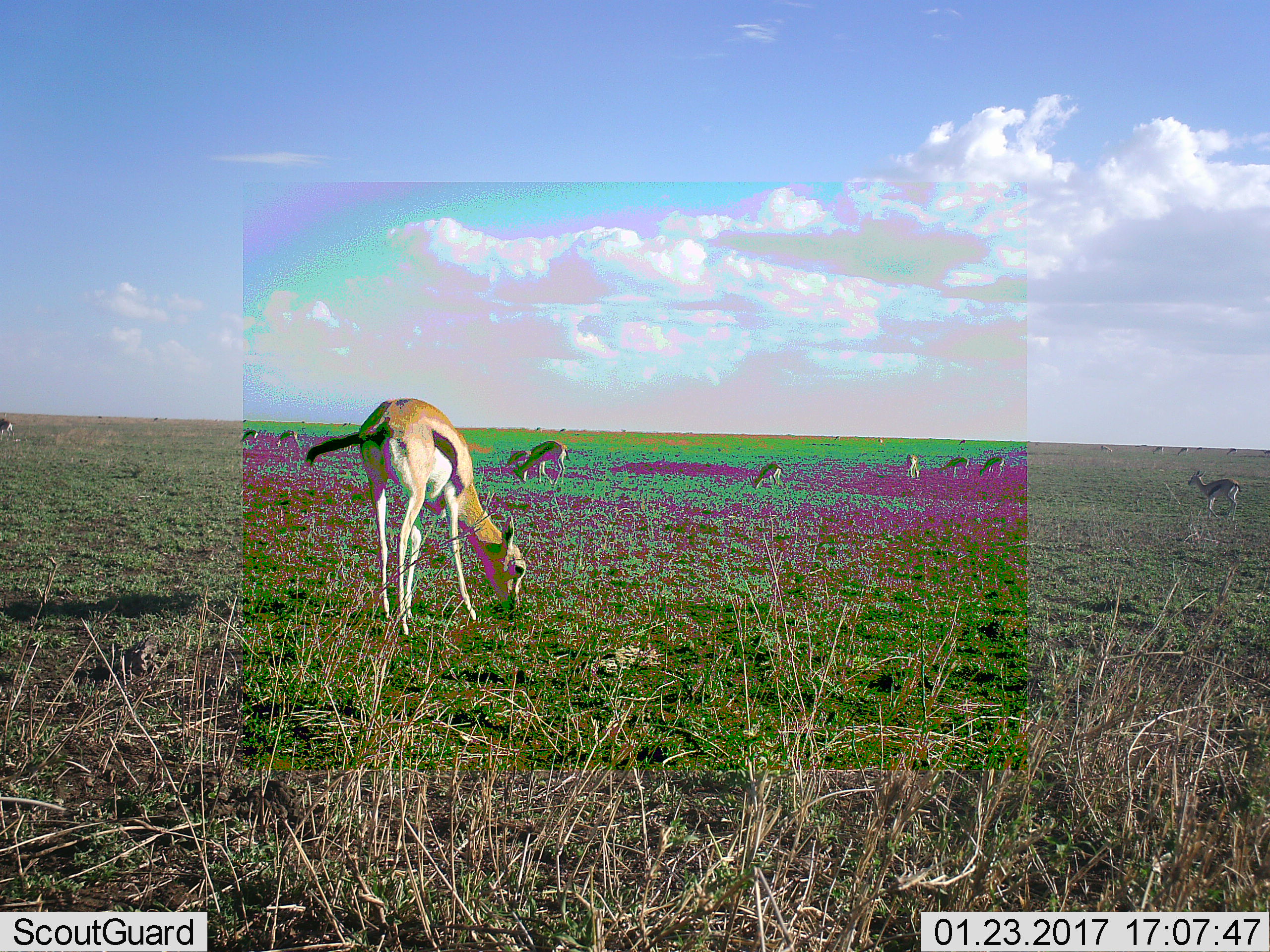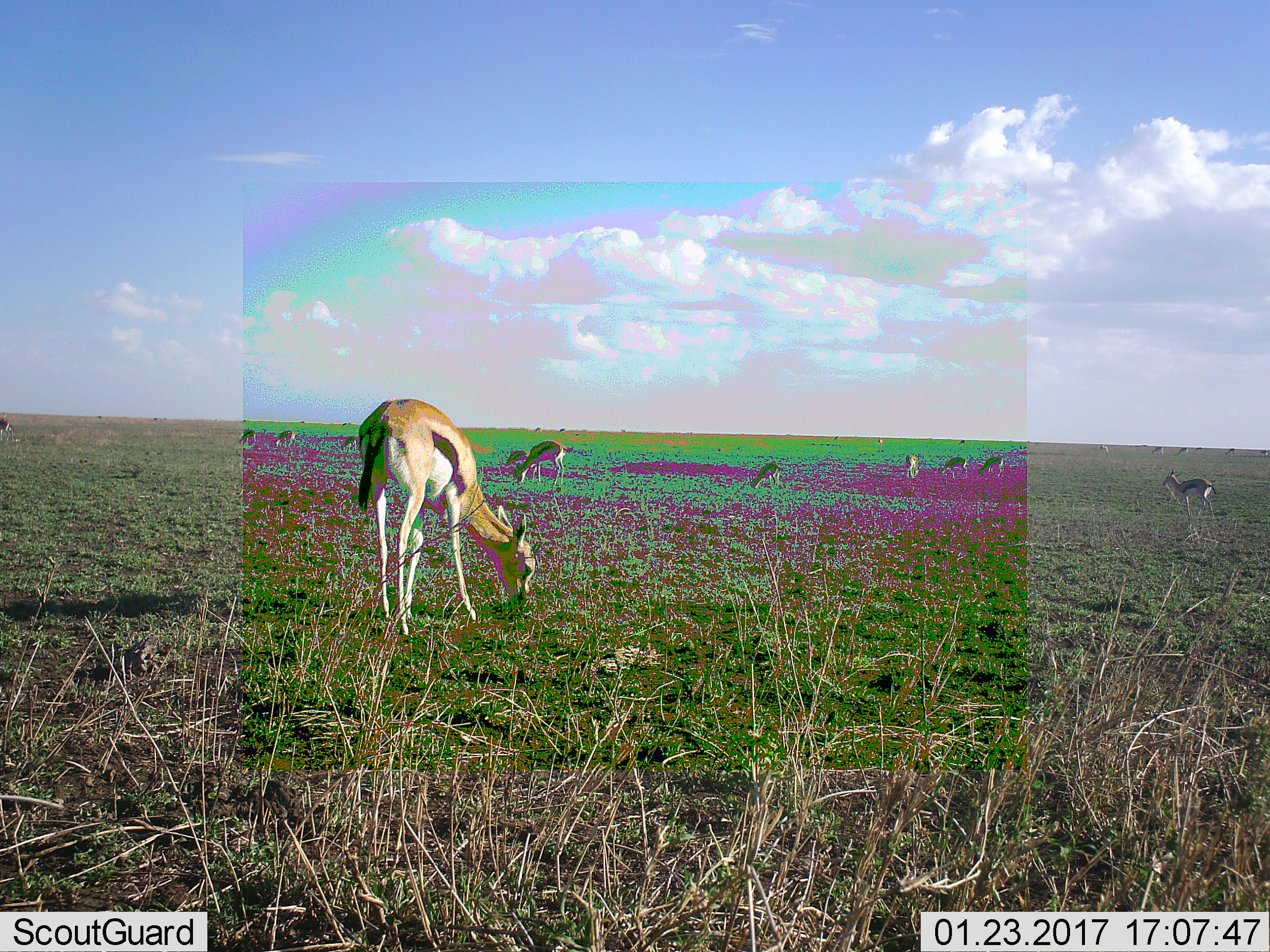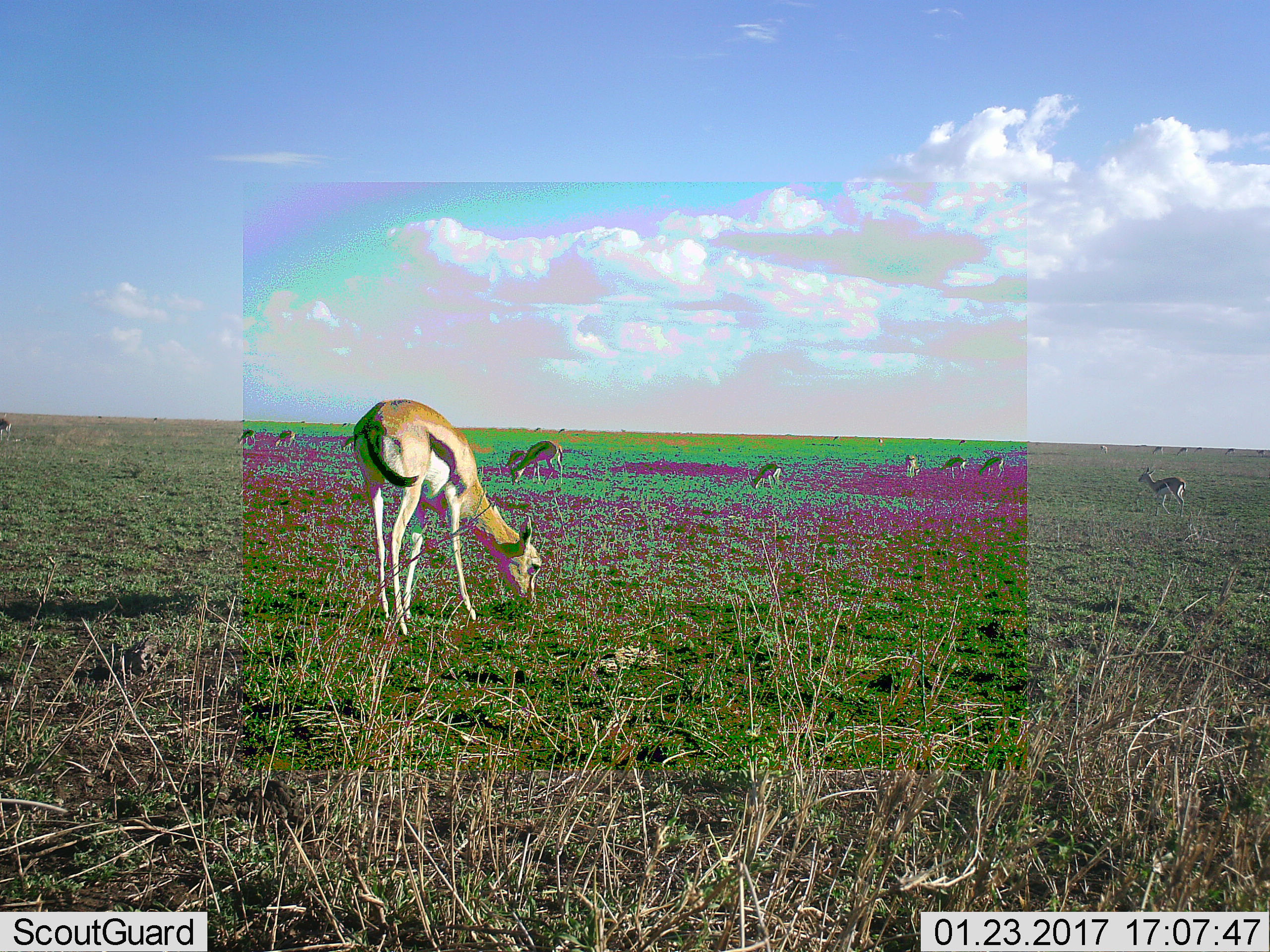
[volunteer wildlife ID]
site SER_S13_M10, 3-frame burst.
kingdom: Animalia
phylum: Chordata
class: Mammalia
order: Artiodactyla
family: Bovidae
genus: Eudorcas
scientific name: Eudorcas thomsonii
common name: thomson's gazelle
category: gazellethomsons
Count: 11-50.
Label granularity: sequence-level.